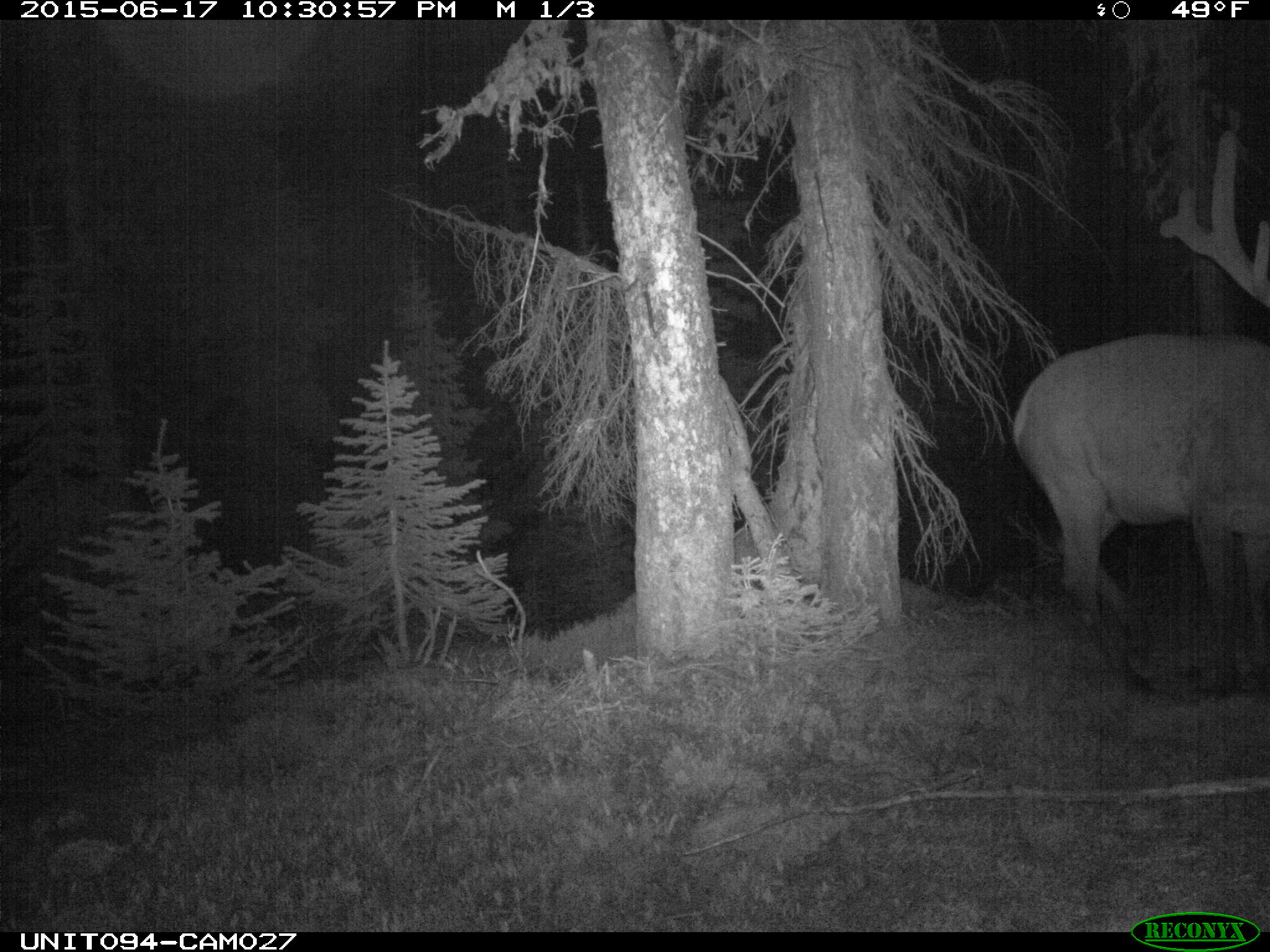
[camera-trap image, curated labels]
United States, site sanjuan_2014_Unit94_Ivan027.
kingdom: Animalia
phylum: Chordata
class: Mammalia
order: Artiodactyla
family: Cervidae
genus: Cervus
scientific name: Cervus elaphus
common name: red deer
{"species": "Cervus elaphus (red deer)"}